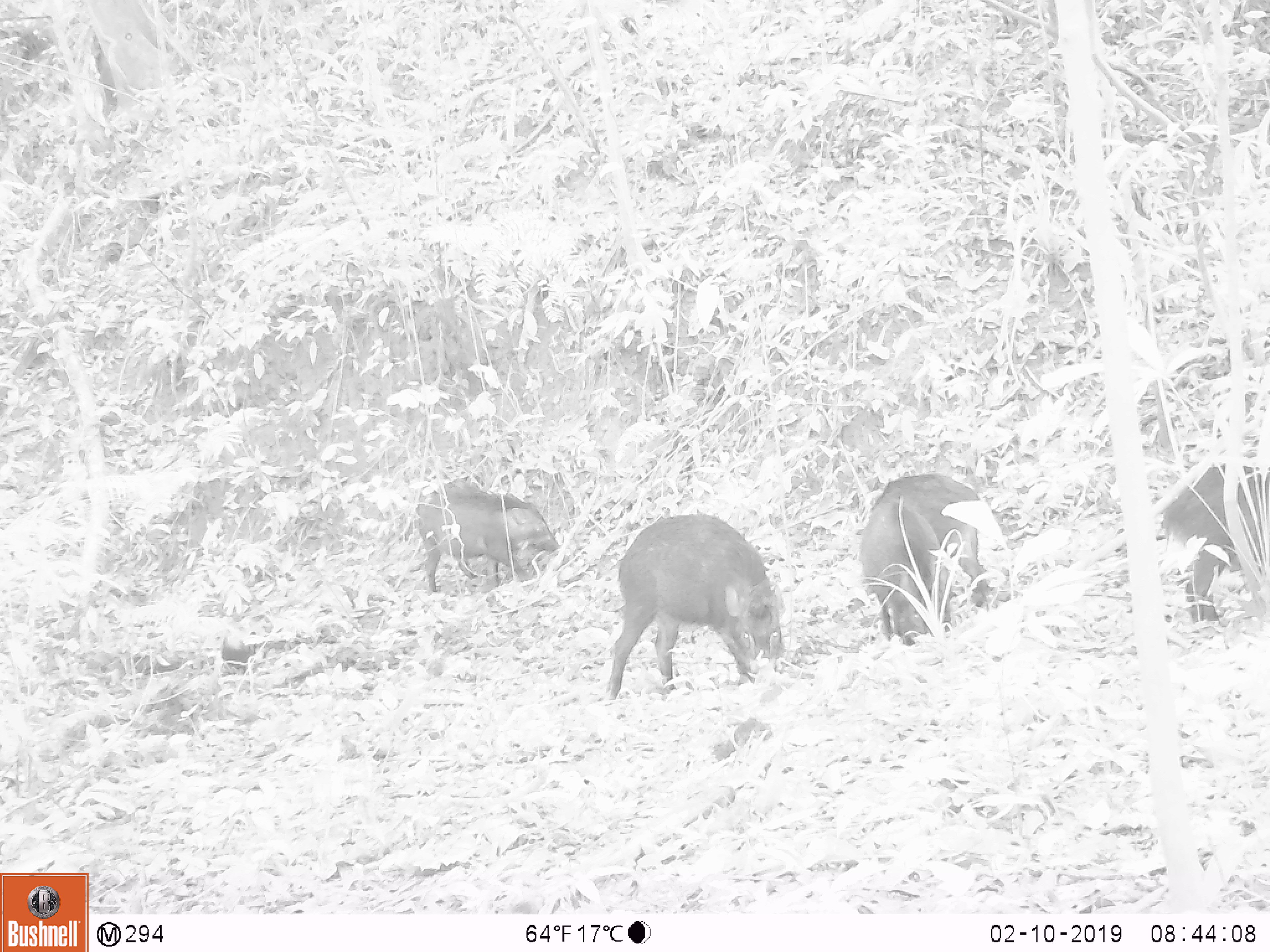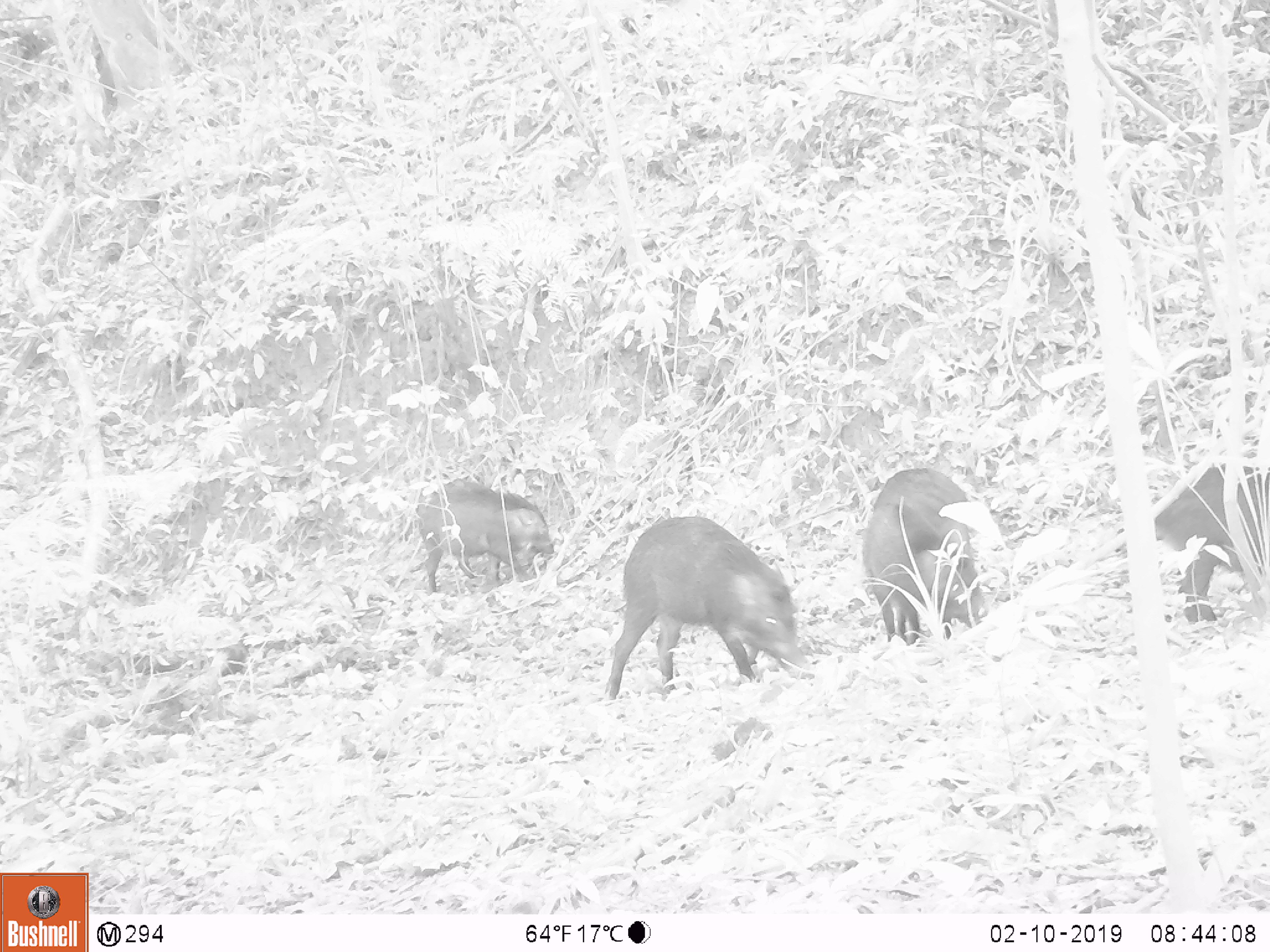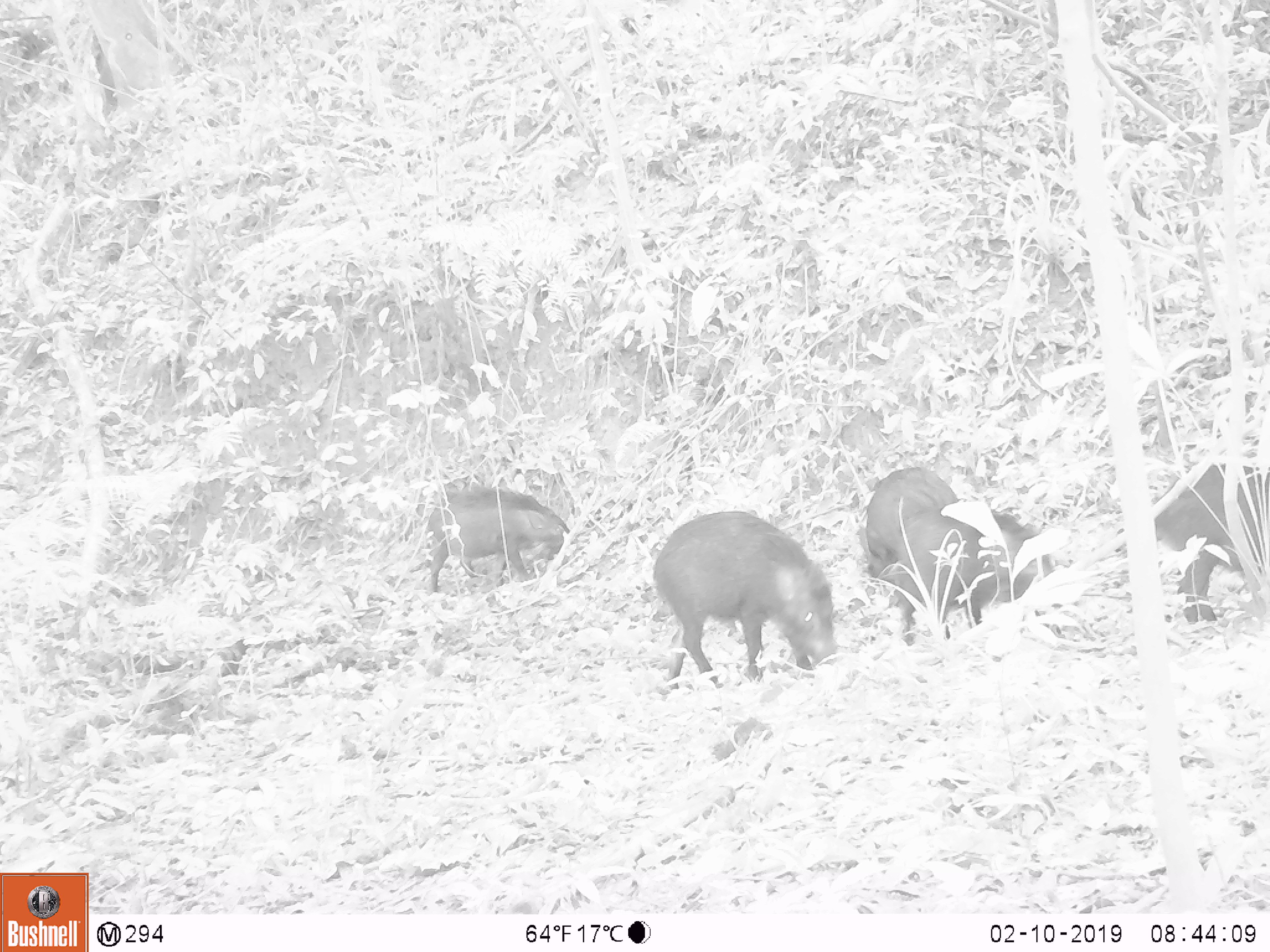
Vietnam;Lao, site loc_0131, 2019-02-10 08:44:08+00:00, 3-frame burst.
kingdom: Animalia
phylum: Chordata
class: Mammalia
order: Artiodactyla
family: Suidae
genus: Sus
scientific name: Sus scrofa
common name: eurasian wild pig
Eurasian wild pig (Sus scrofa). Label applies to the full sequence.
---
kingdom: Animalia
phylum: Chordata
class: Aves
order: Galliformes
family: Phasianidae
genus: Gallus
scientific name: Gallus gallus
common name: red junglefowl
Red junglefowl (Gallus gallus). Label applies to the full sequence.